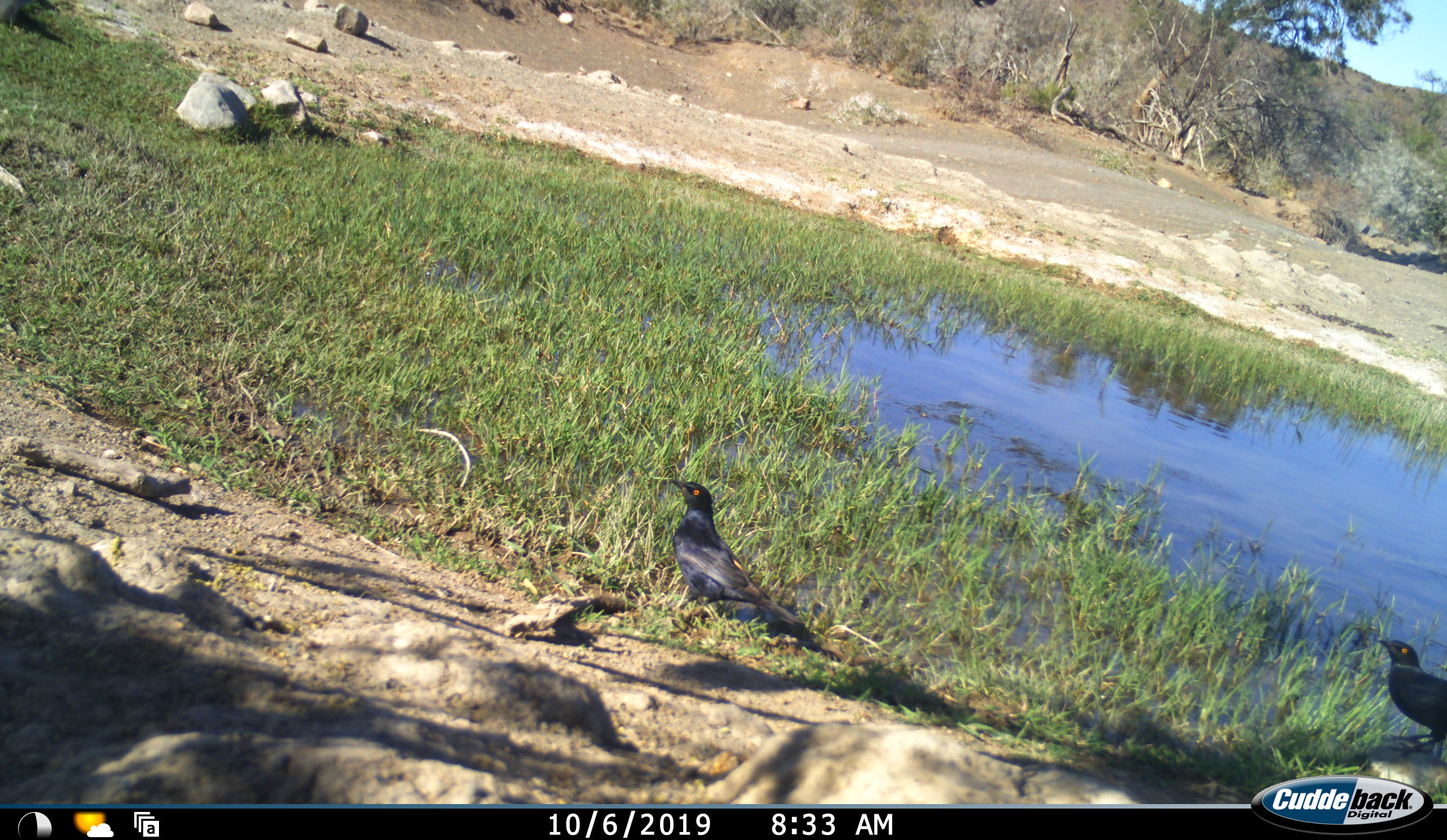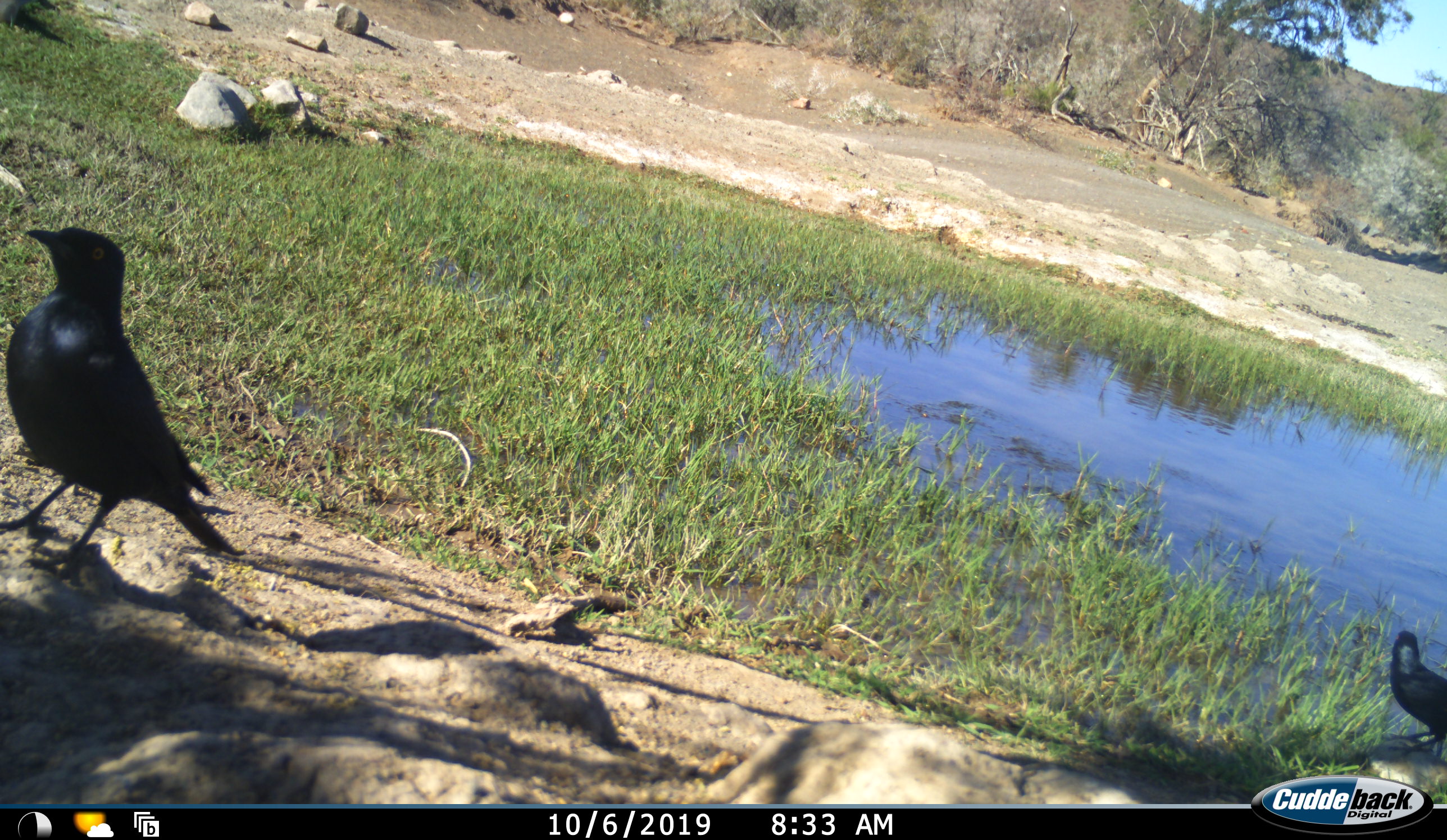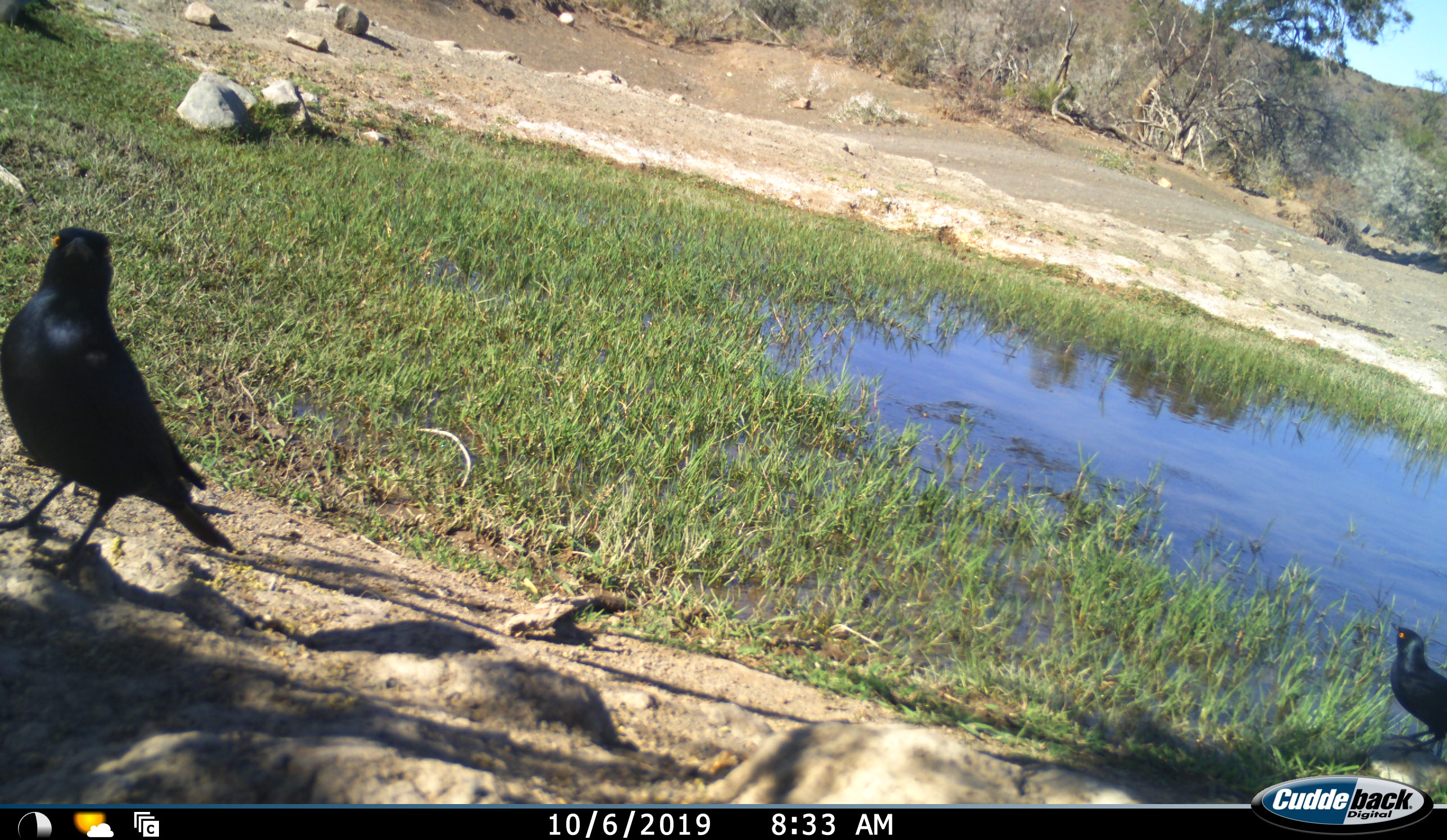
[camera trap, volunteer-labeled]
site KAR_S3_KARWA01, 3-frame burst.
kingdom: Animalia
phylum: Chordata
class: Aves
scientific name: Aves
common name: bird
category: birdother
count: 2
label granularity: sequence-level